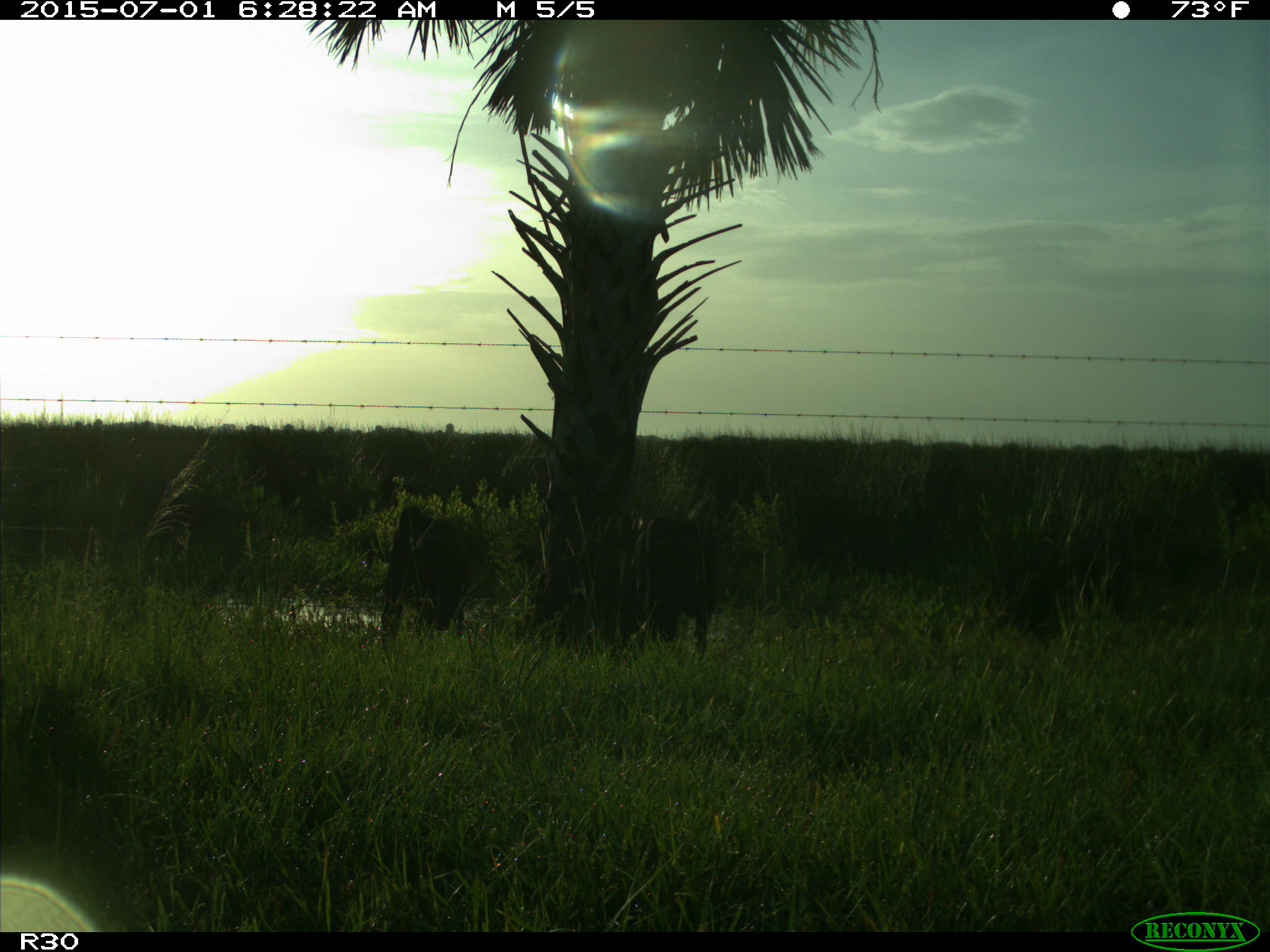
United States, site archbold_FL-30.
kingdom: Animalia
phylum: Chordata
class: Mammalia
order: Artiodactyla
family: Bovidae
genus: Bos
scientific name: Bos taurus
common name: domestic cow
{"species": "Bos taurus (domestic cow)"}